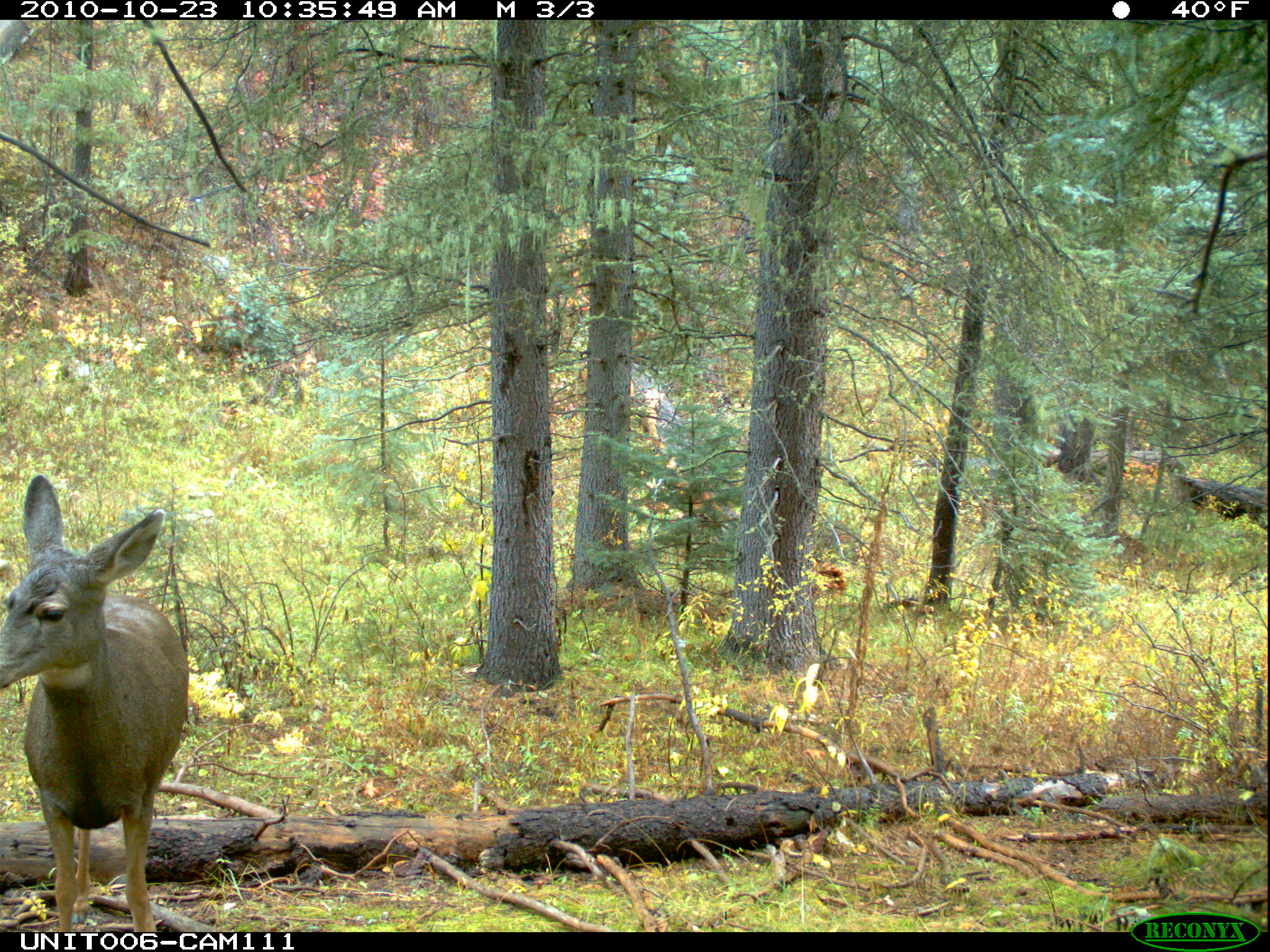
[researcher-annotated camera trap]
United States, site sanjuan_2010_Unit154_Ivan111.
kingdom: Animalia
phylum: Chordata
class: Mammalia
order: Artiodactyla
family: Cervidae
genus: Odocoileus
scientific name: Odocoileus hemionus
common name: mule deer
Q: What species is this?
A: Odocoileus hemionus (mule deer).